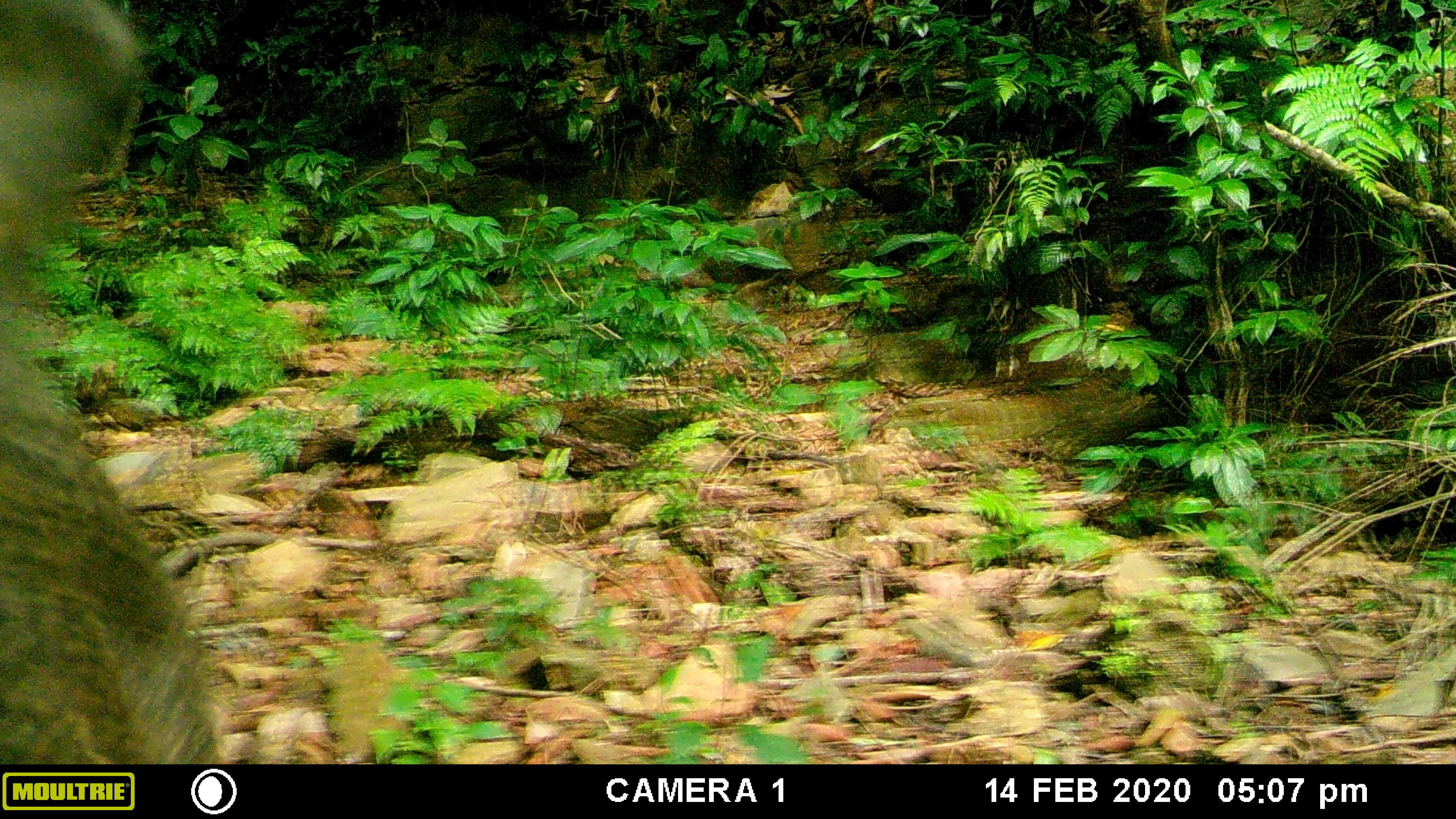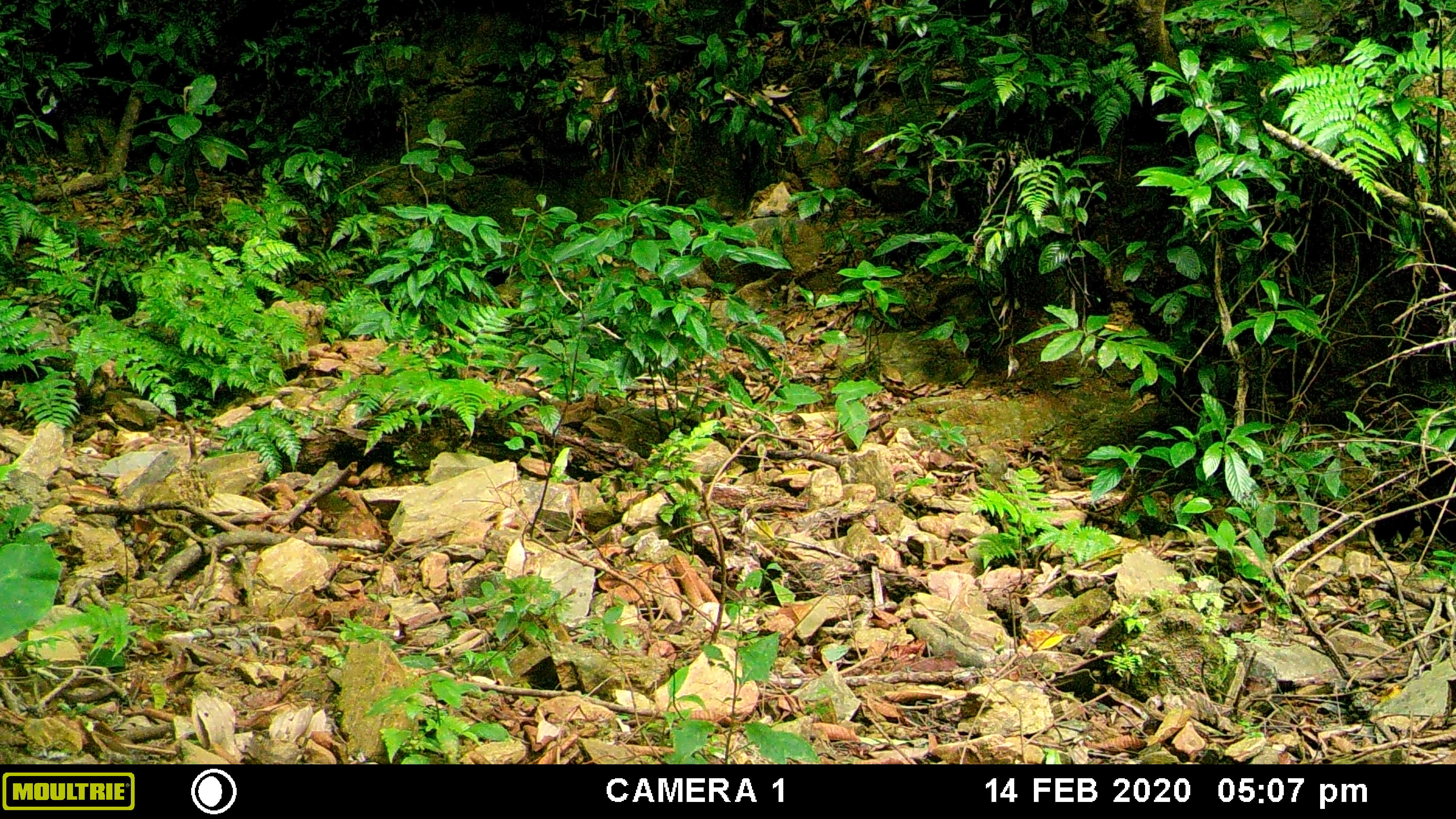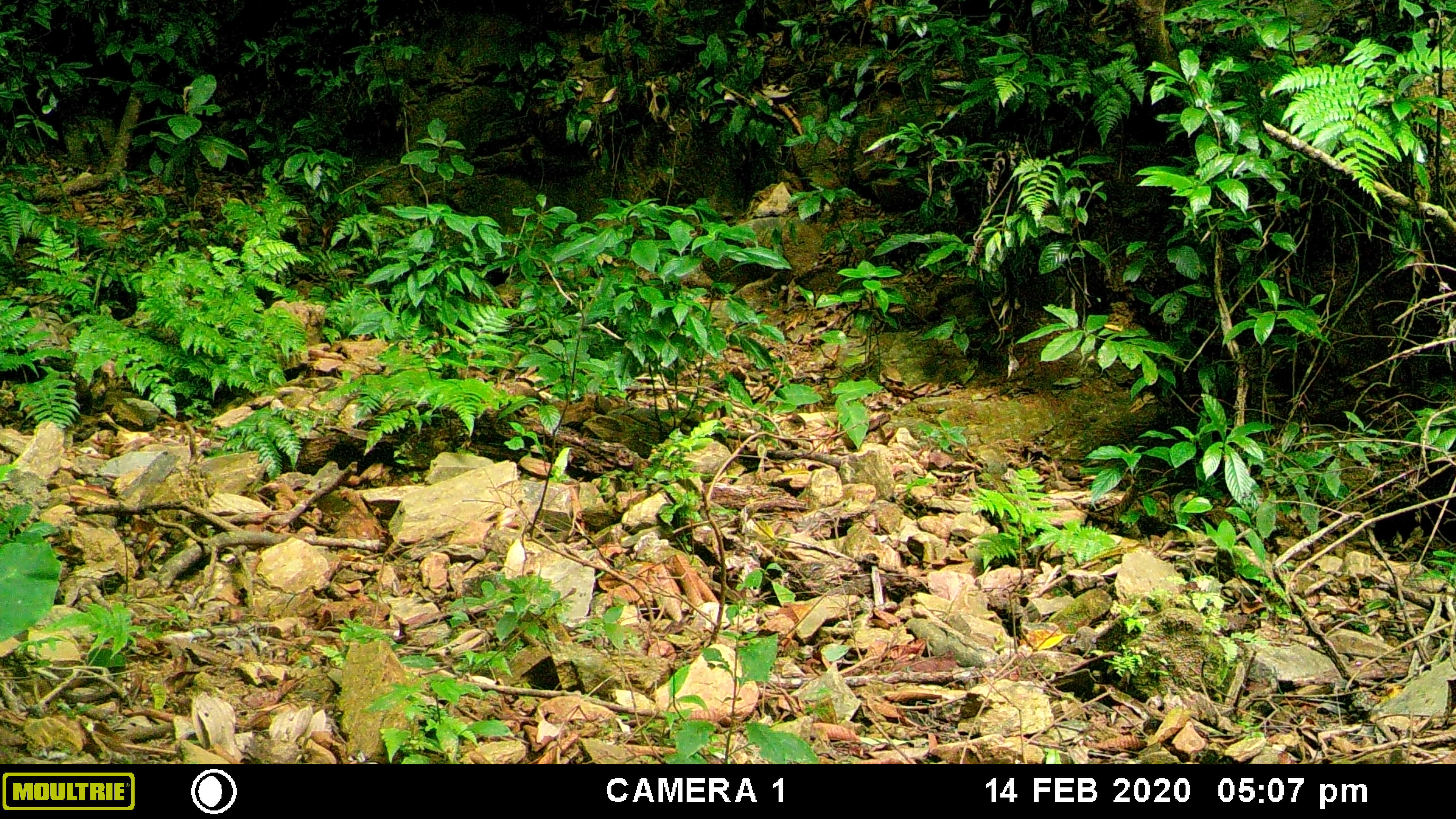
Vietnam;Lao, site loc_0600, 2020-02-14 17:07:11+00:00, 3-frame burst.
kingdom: Animalia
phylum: Chordata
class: Mammalia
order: Artiodactyla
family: Suidae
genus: Sus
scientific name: Sus scrofa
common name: eurasian wild pig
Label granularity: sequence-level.